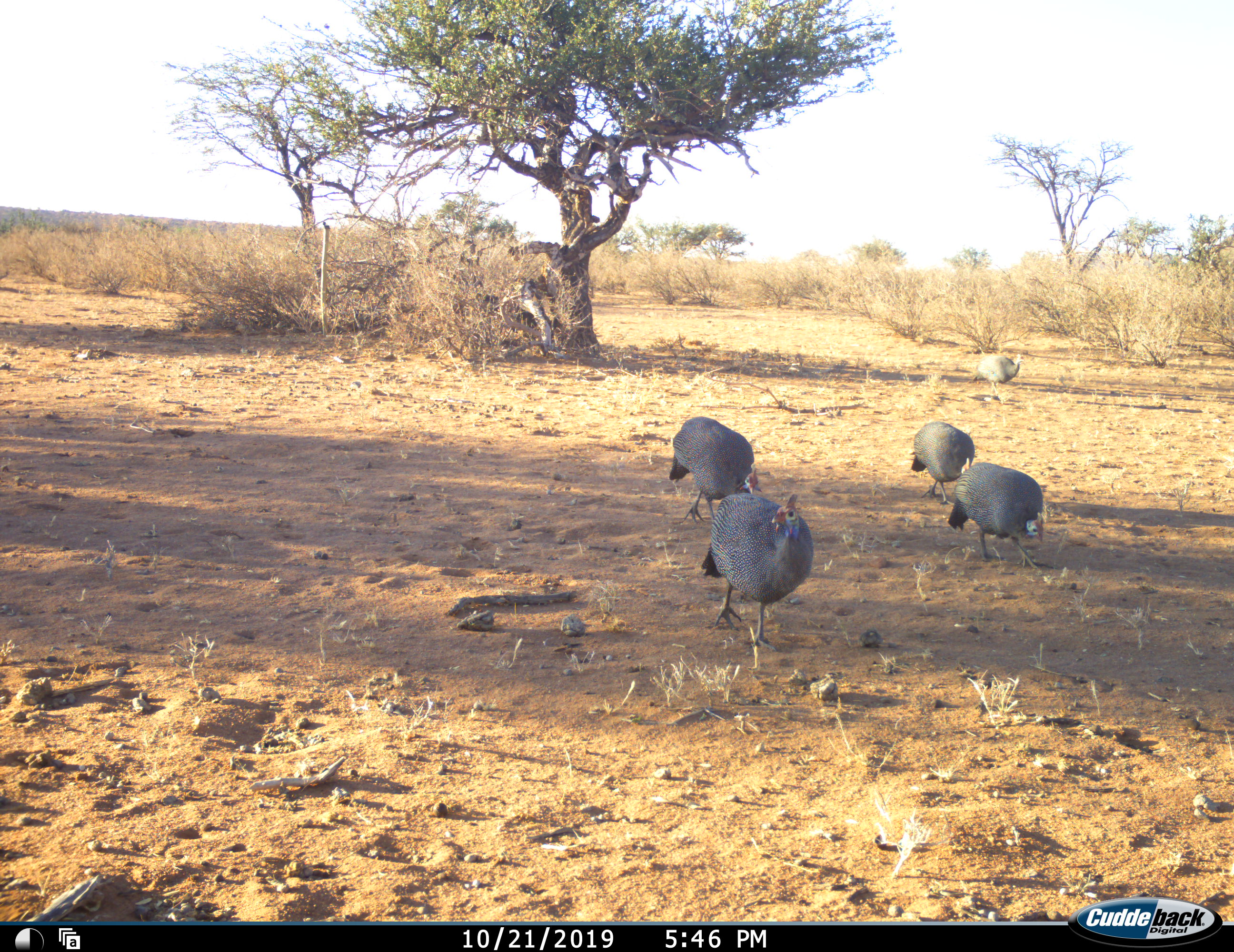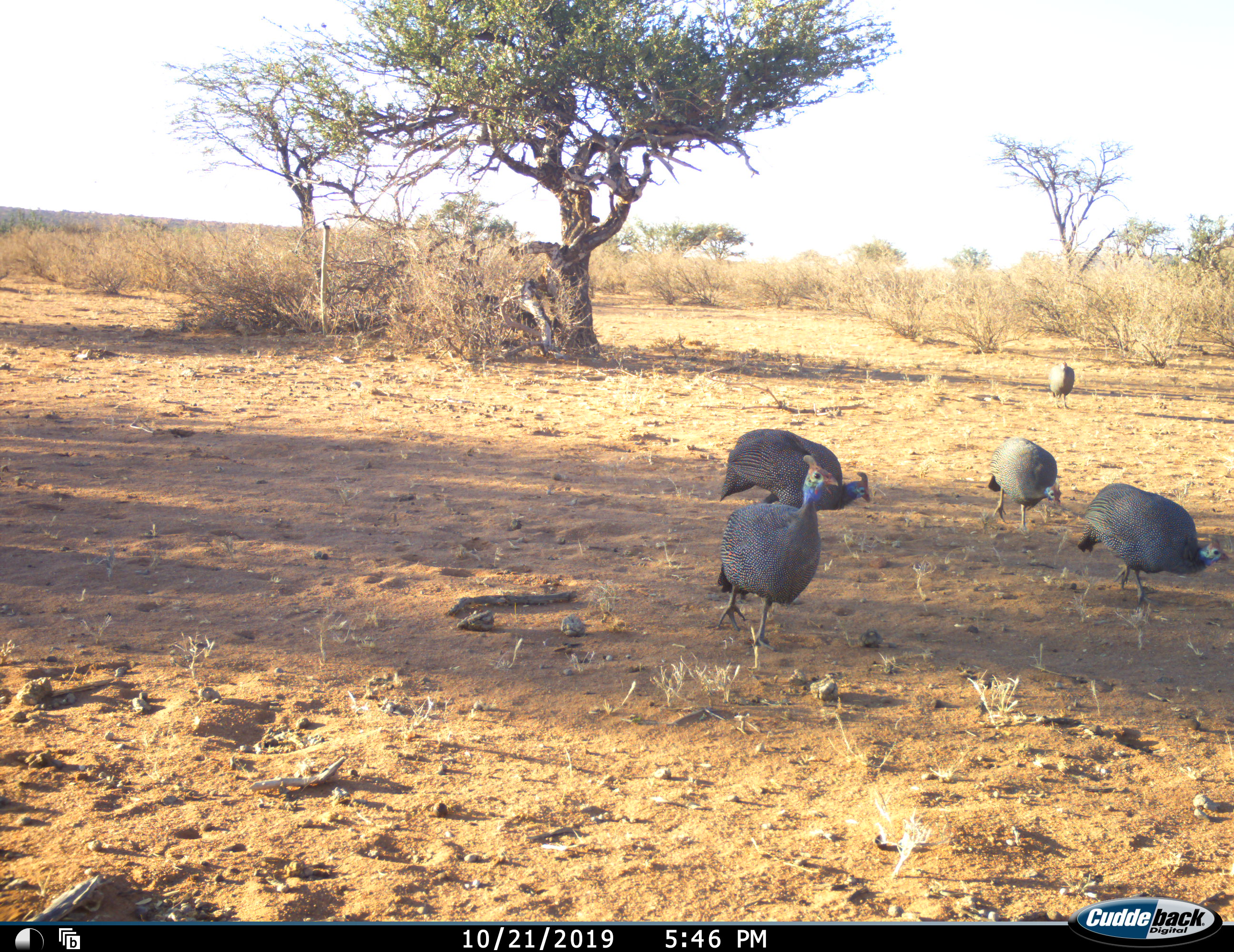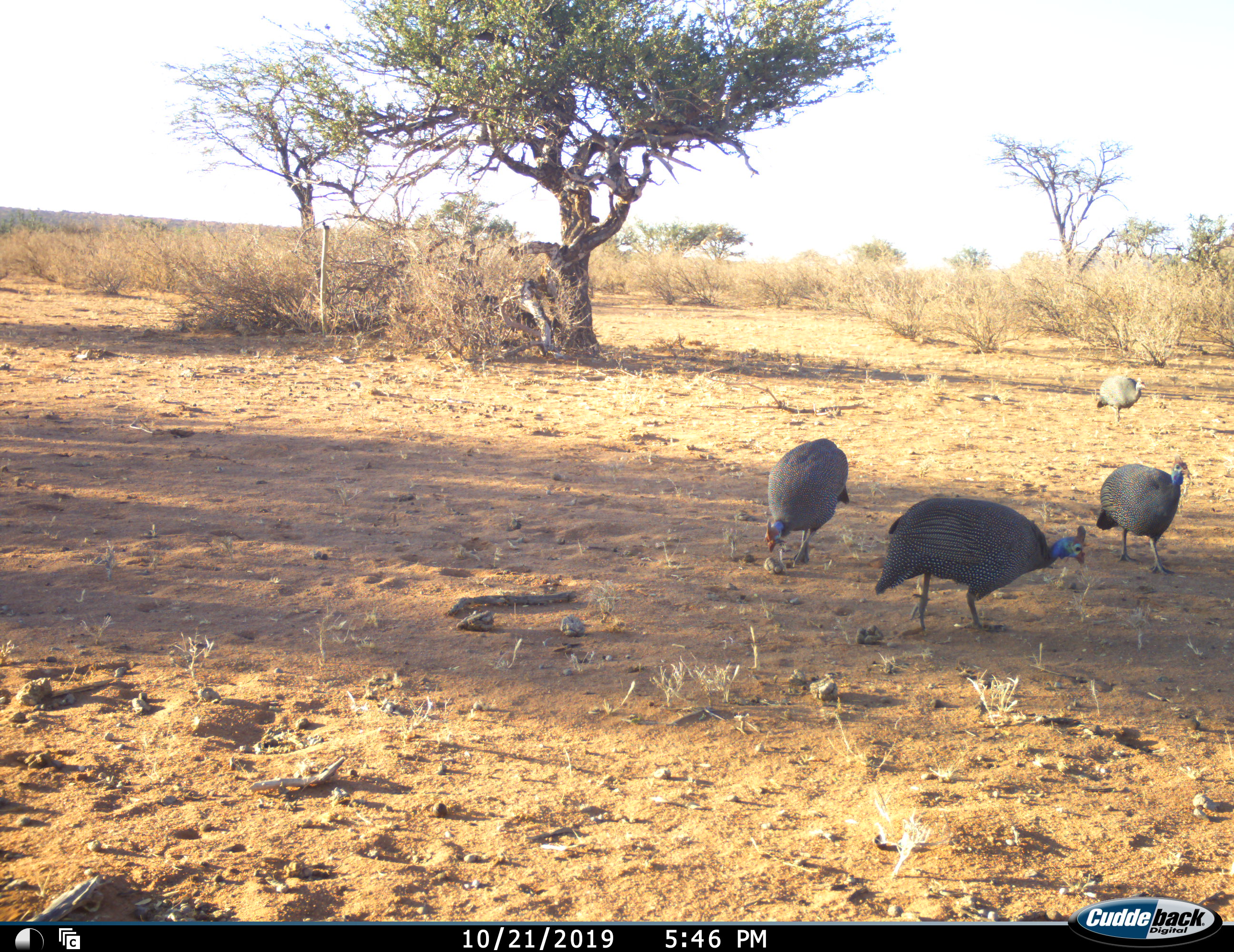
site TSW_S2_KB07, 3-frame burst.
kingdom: Animalia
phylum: Chordata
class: Aves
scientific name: Aves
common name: bird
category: birdother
Birdother (bird) (Aves), count 5. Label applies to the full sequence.